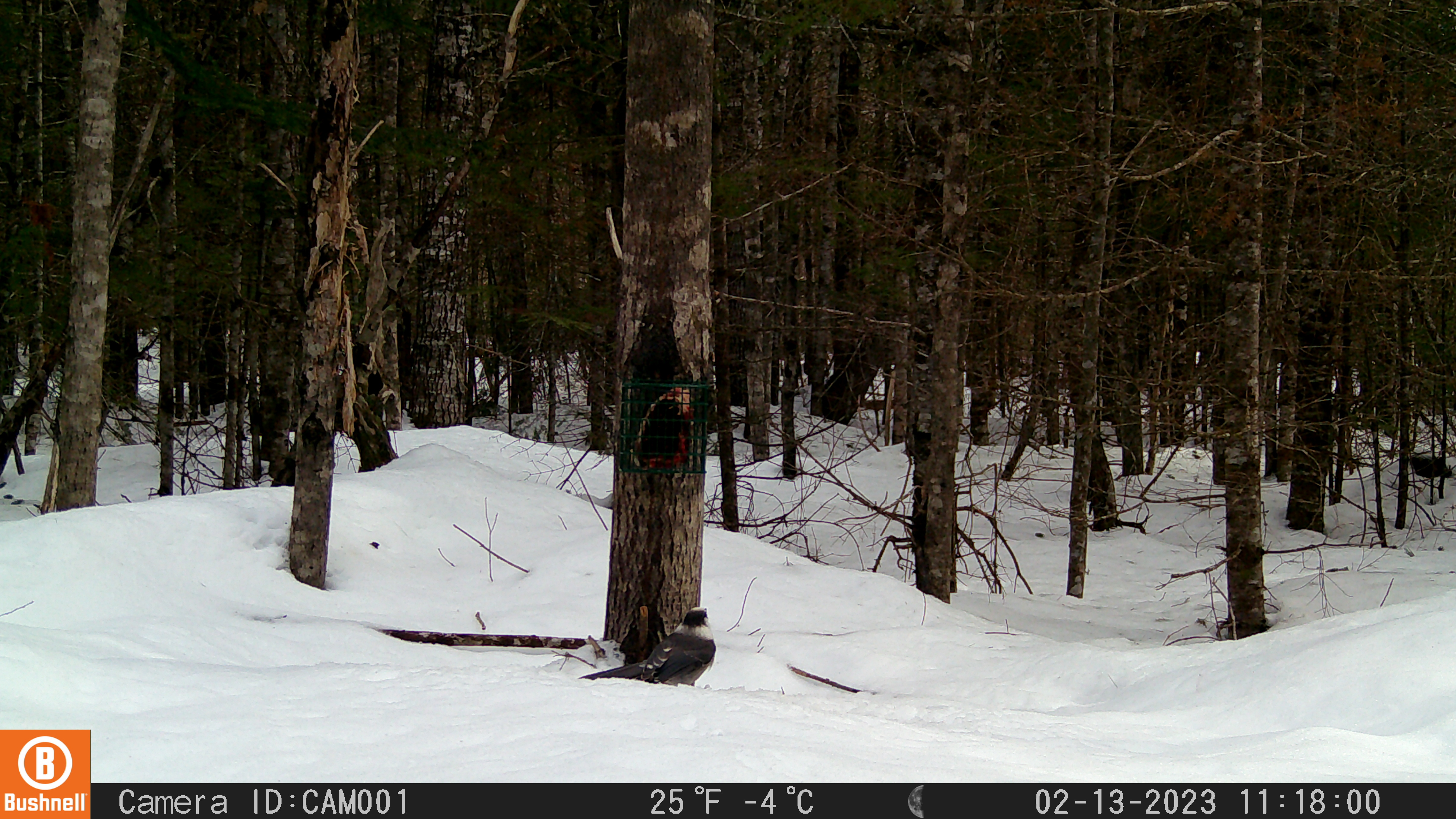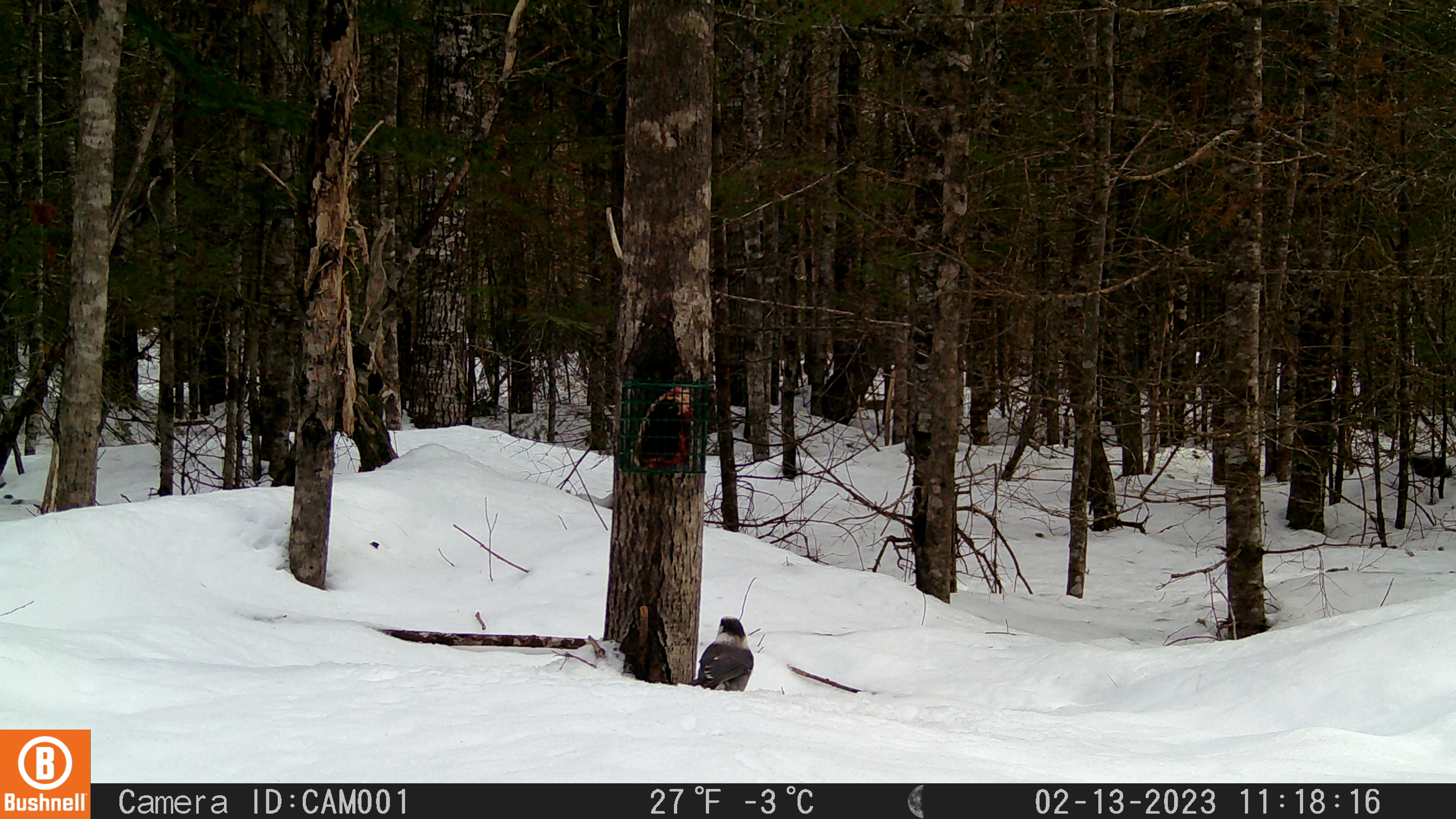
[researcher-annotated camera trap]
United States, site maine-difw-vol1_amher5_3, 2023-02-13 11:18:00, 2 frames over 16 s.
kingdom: Animalia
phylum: Chordata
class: Aves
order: Passeriformes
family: Corvidae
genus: Perisoreus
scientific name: Perisoreus canadensis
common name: canada jay